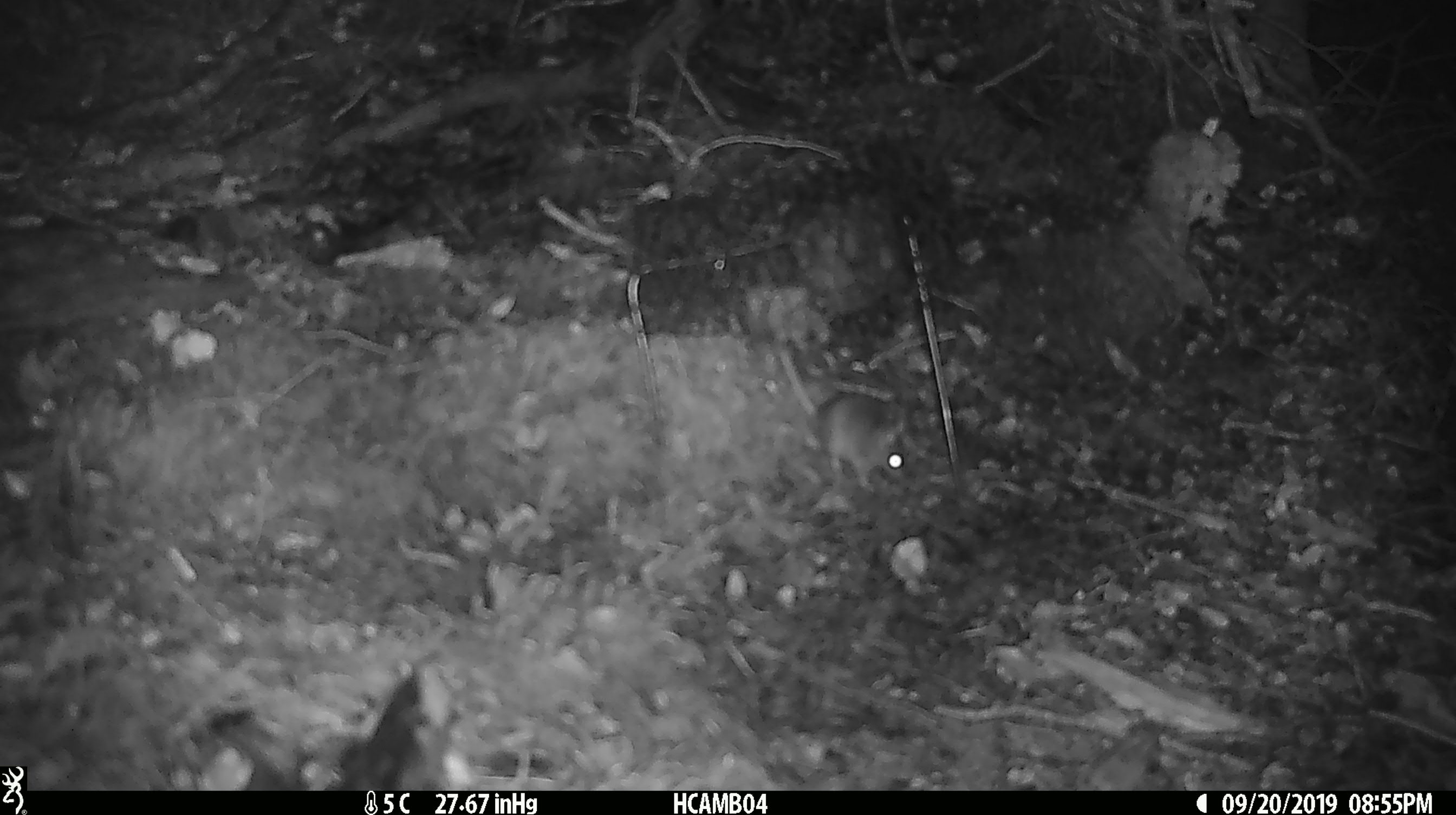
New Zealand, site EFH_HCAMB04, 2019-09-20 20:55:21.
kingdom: Animalia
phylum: Chordata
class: Mammalia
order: Rodentia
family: Muridae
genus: Mus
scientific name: Mus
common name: mouse